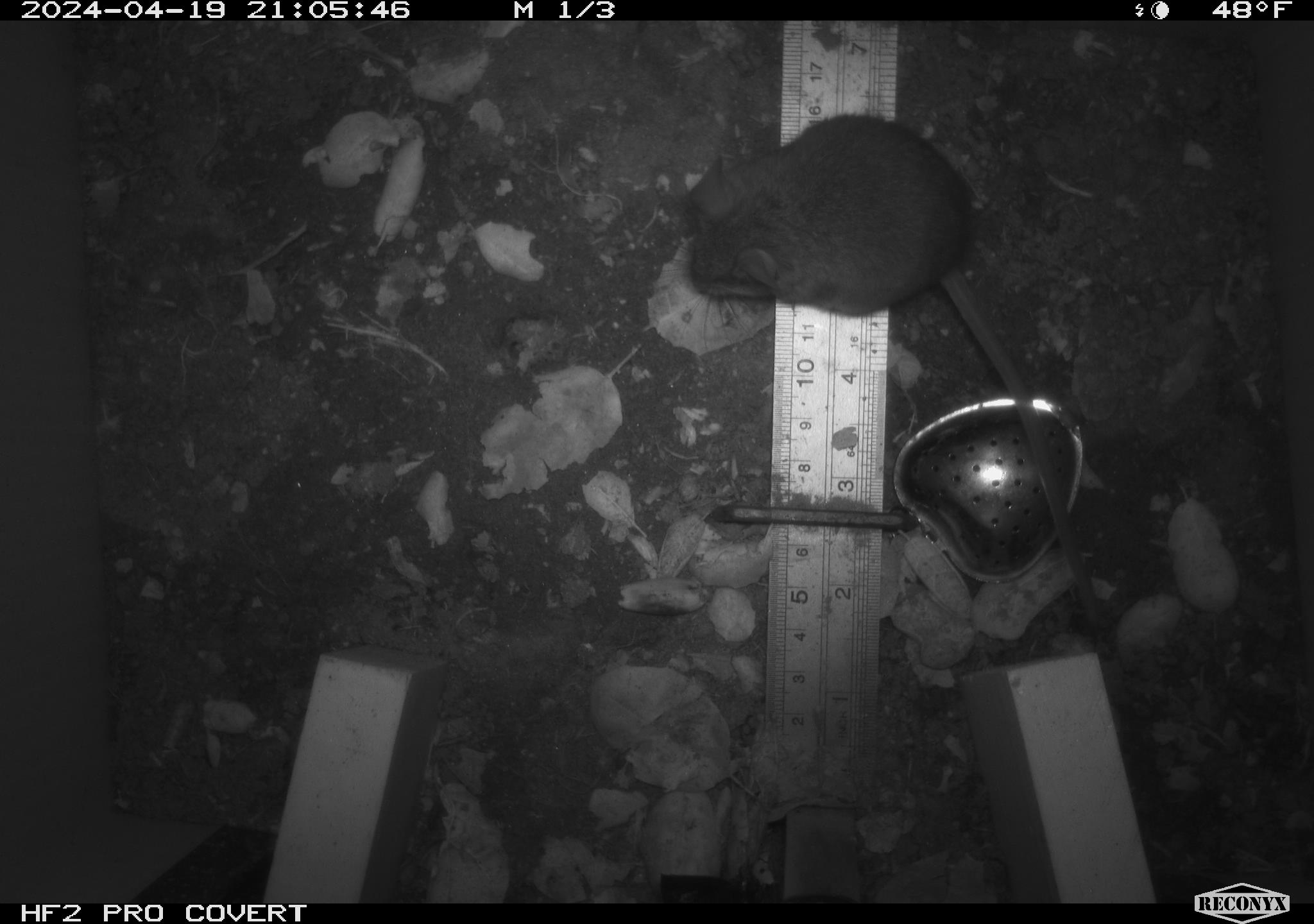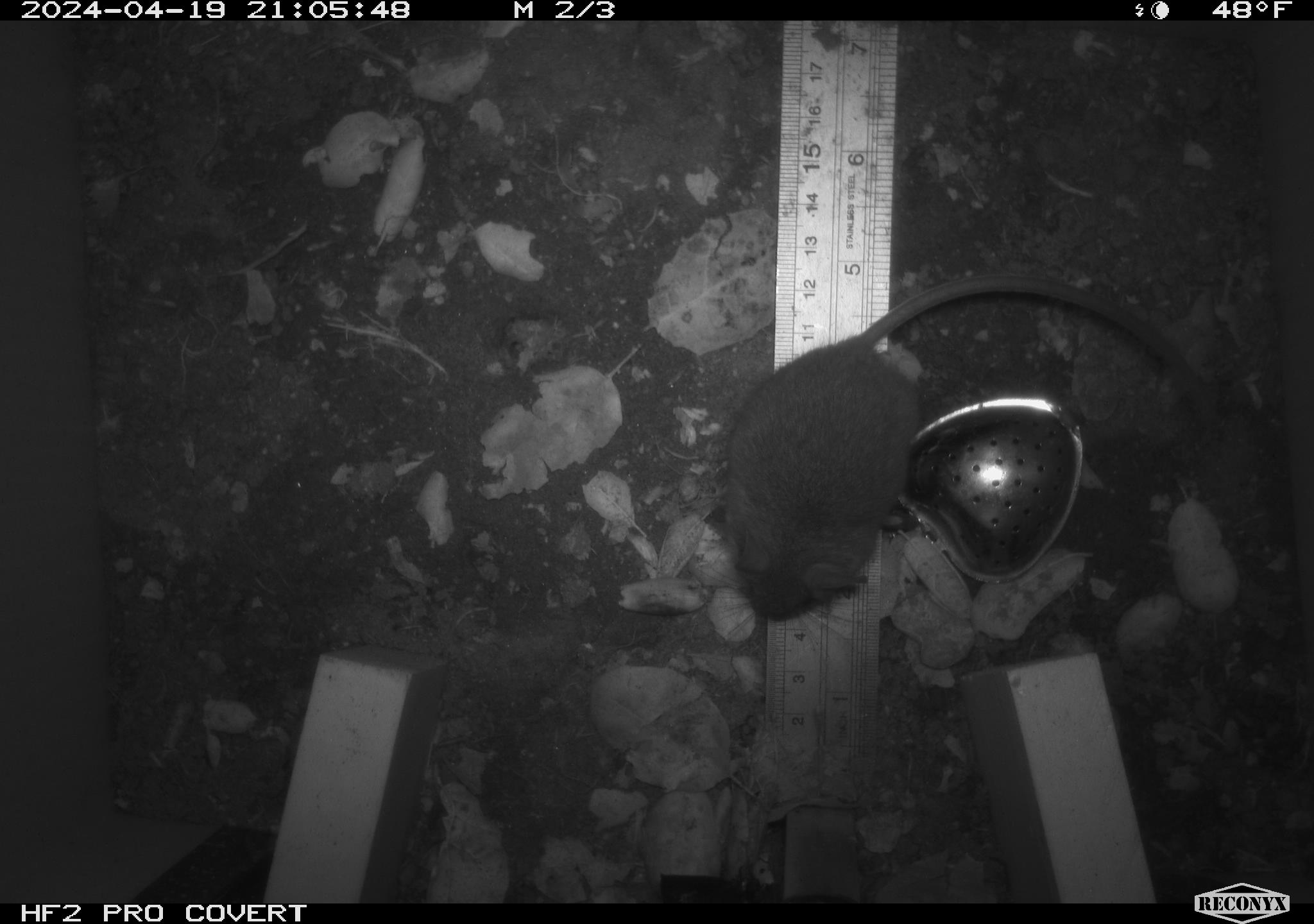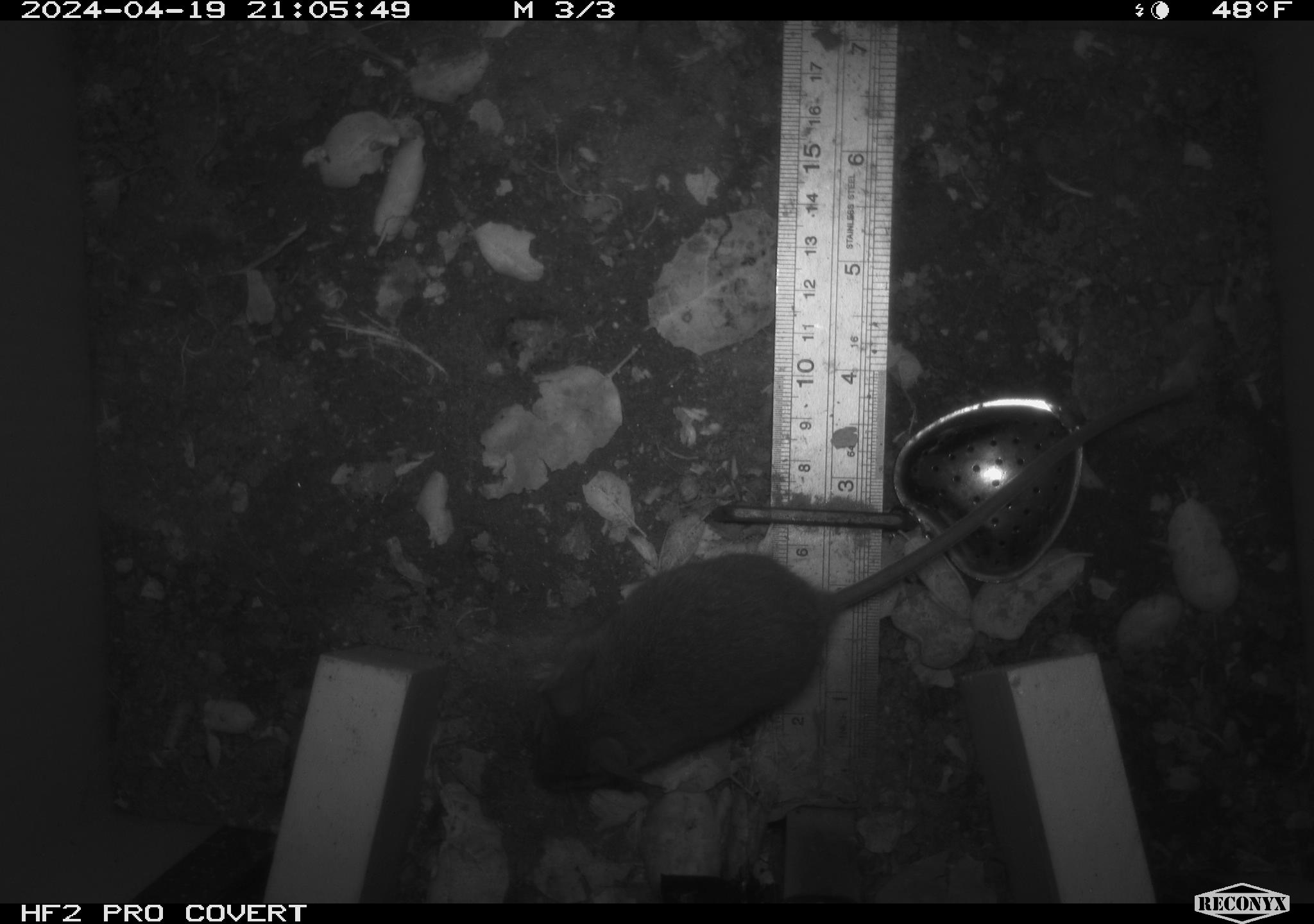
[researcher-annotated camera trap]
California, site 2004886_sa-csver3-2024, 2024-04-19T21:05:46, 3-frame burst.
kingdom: Animalia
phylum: Chordata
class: Mammalia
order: Rodentia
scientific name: Rodentia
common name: rodent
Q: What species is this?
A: Rodent (Rodentia).